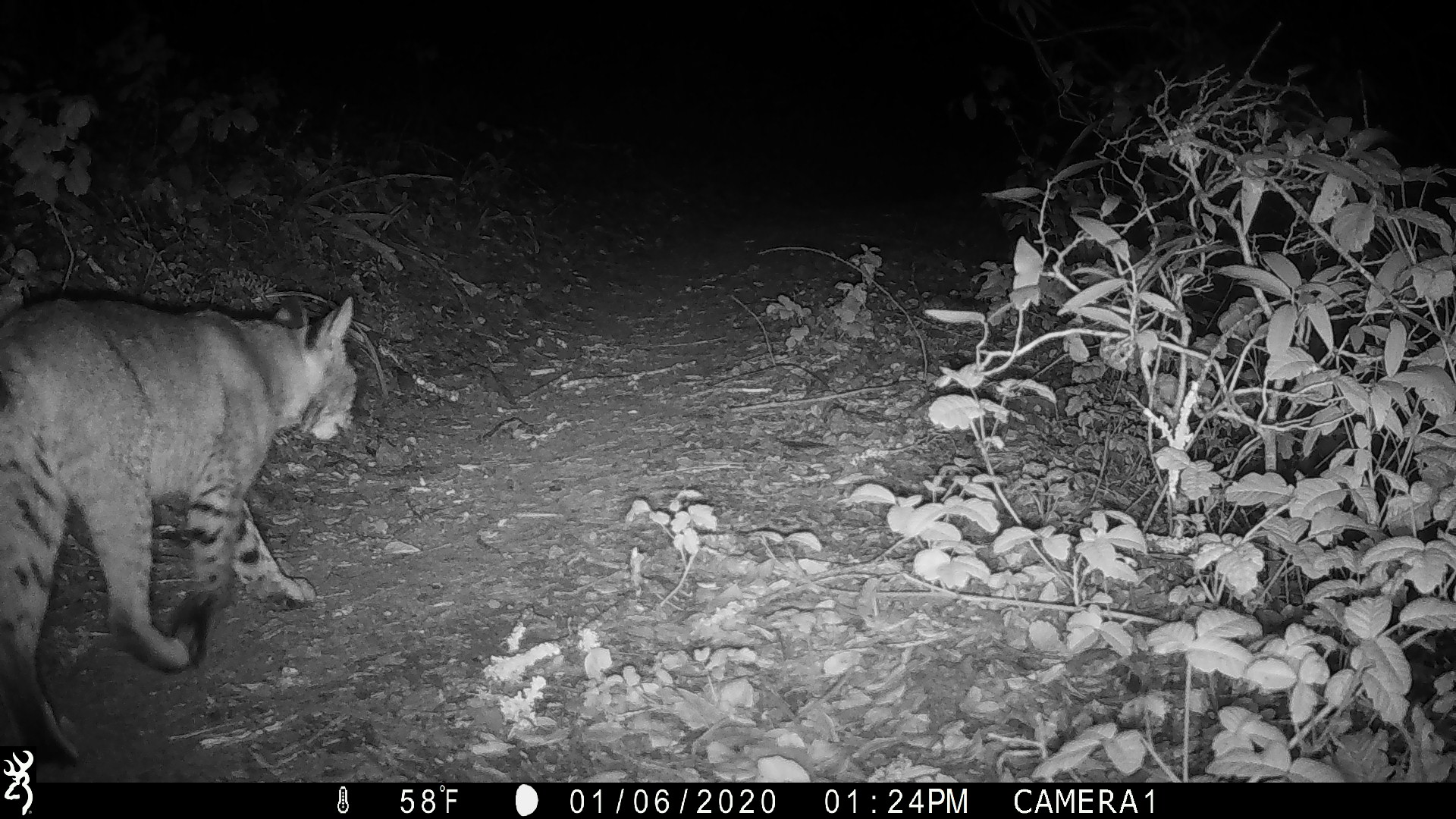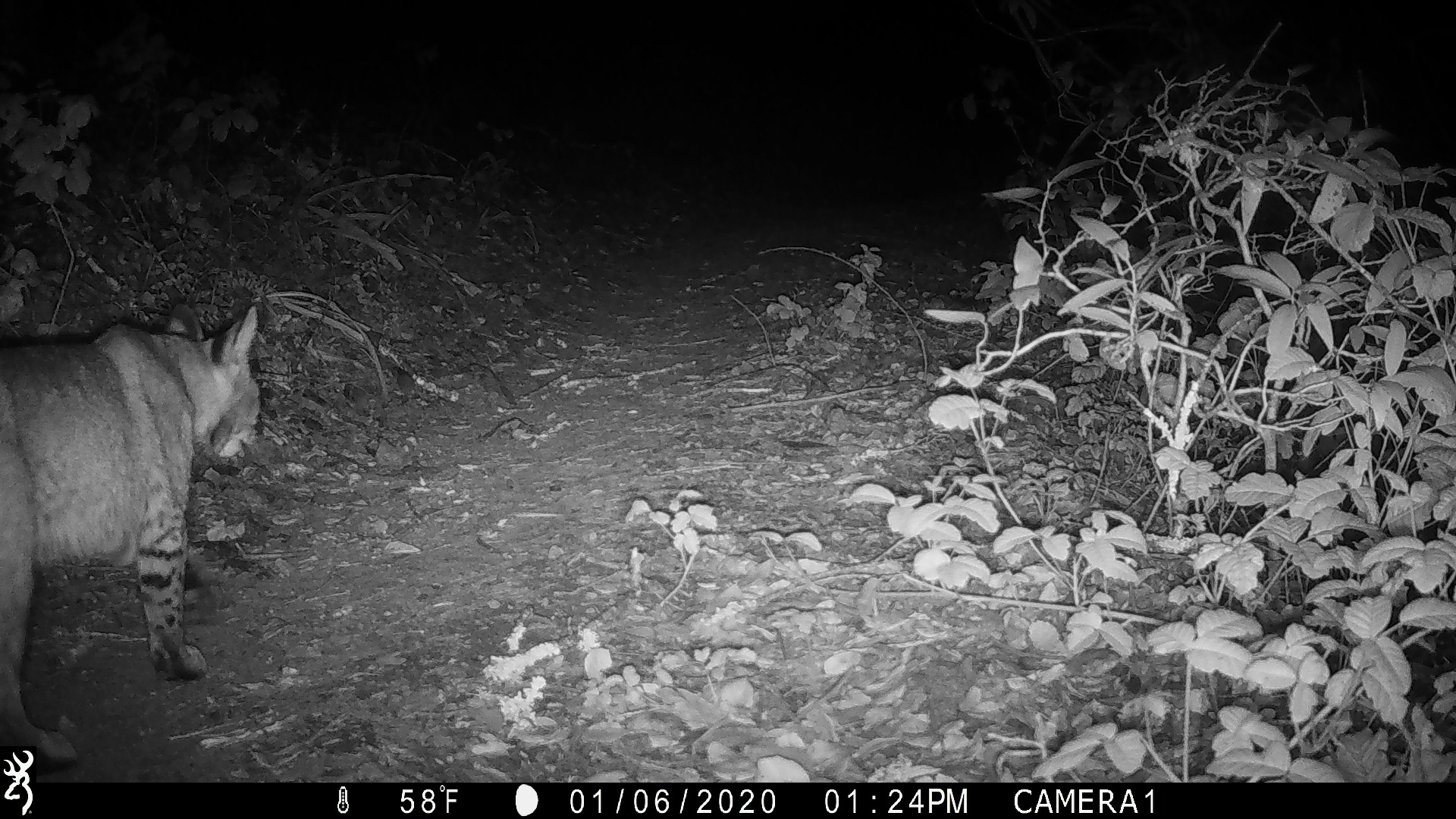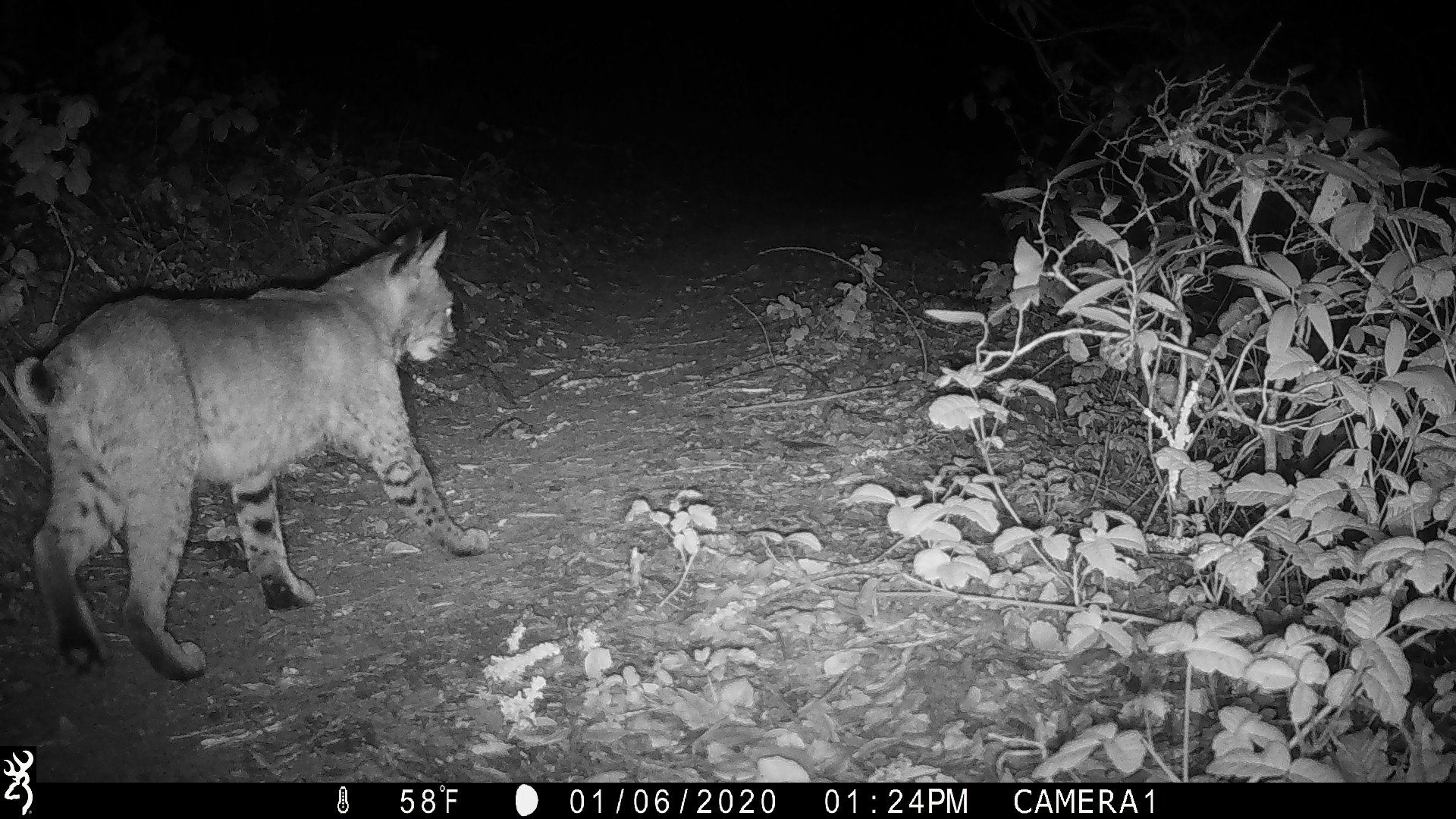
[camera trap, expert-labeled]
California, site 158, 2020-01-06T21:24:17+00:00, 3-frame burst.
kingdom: Animalia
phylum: Chordata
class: Mammalia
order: Carnivora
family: Felidae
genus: Lynx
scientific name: Lynx rufus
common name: bobcat